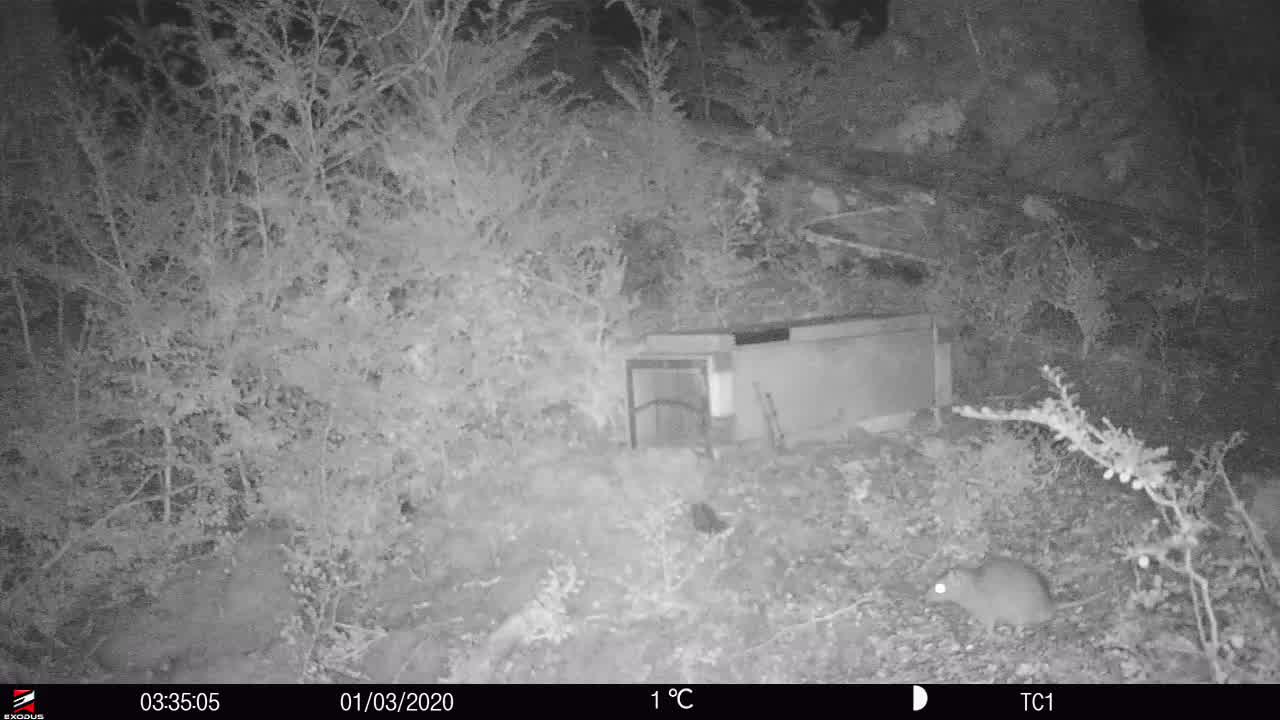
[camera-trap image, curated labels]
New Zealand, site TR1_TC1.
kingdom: Animalia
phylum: Chordata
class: Mammalia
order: Rodentia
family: Muridae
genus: Rattus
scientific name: Rattus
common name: rat